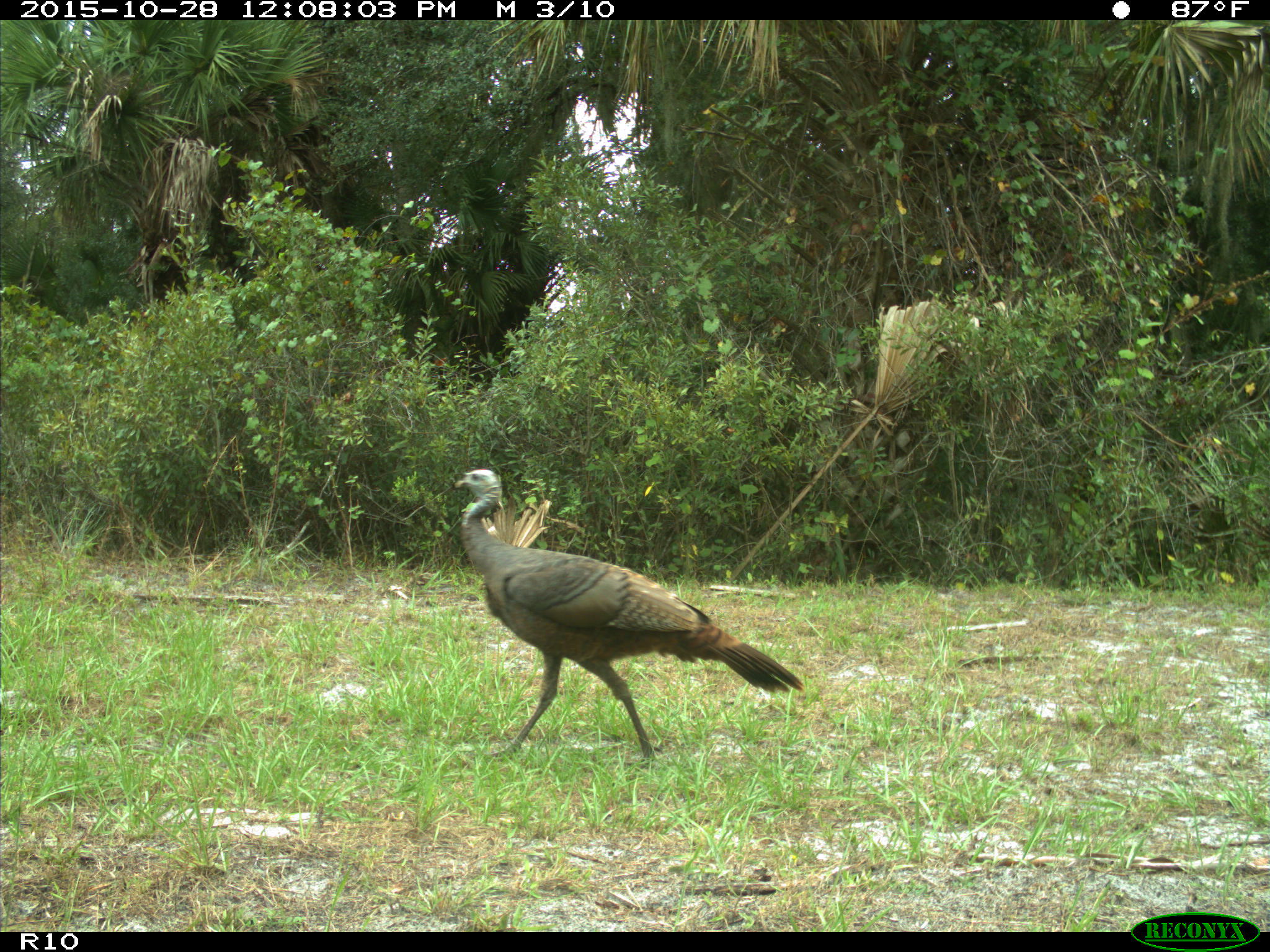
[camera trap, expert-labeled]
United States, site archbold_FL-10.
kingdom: Animalia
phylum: Chordata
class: Aves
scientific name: Aves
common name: birds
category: unidentified bird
Unidentified bird (birds) (Aves).